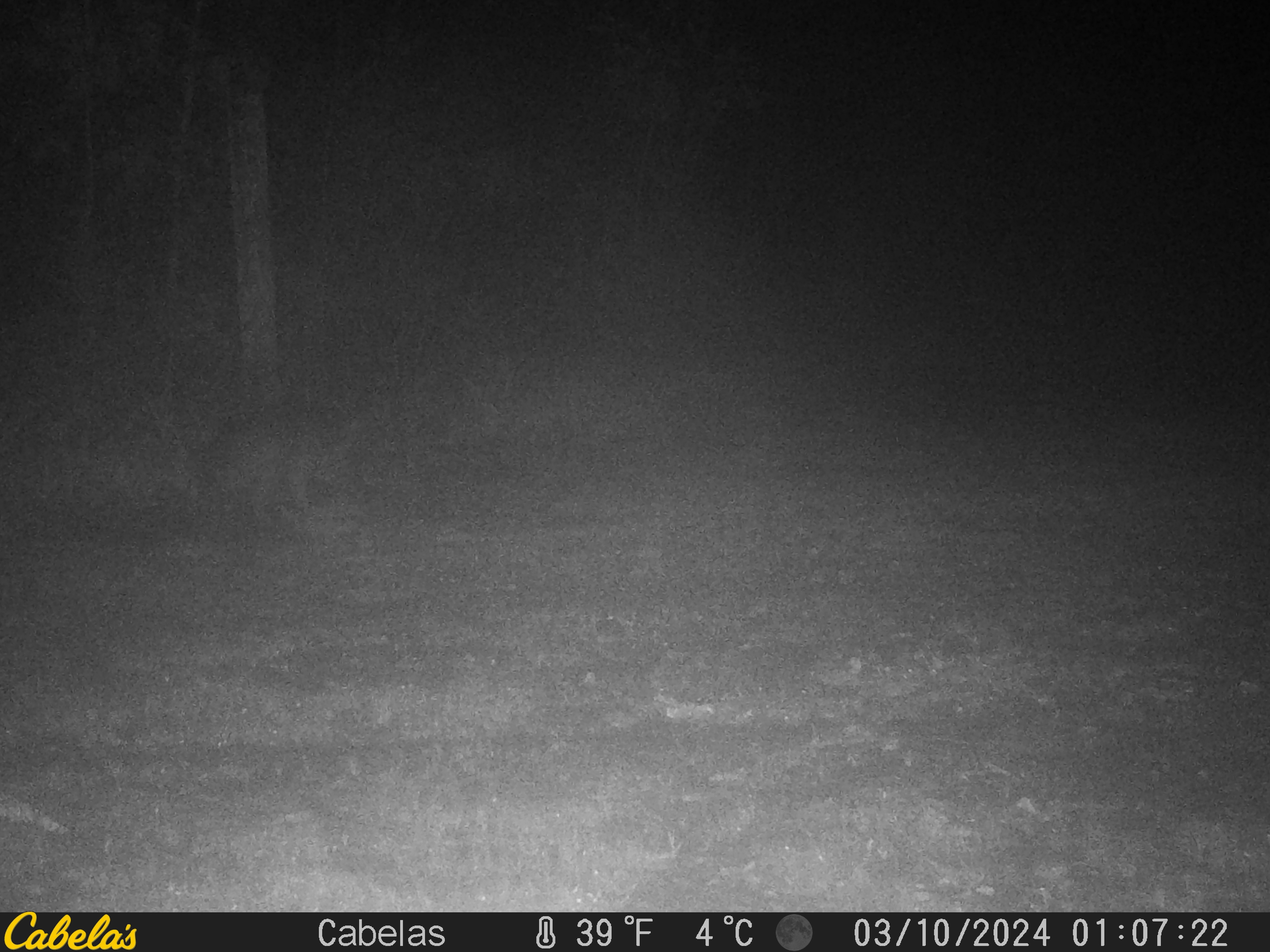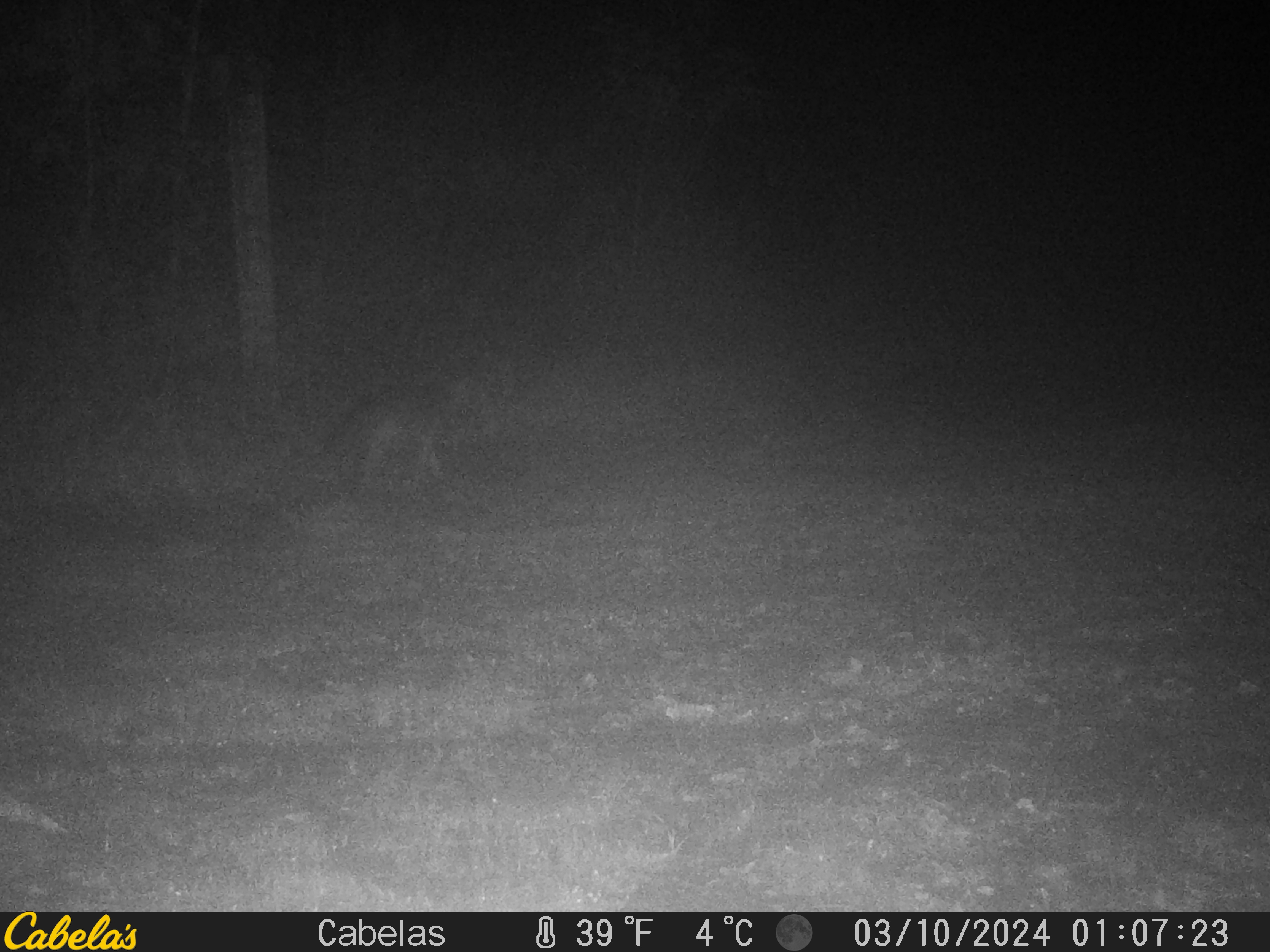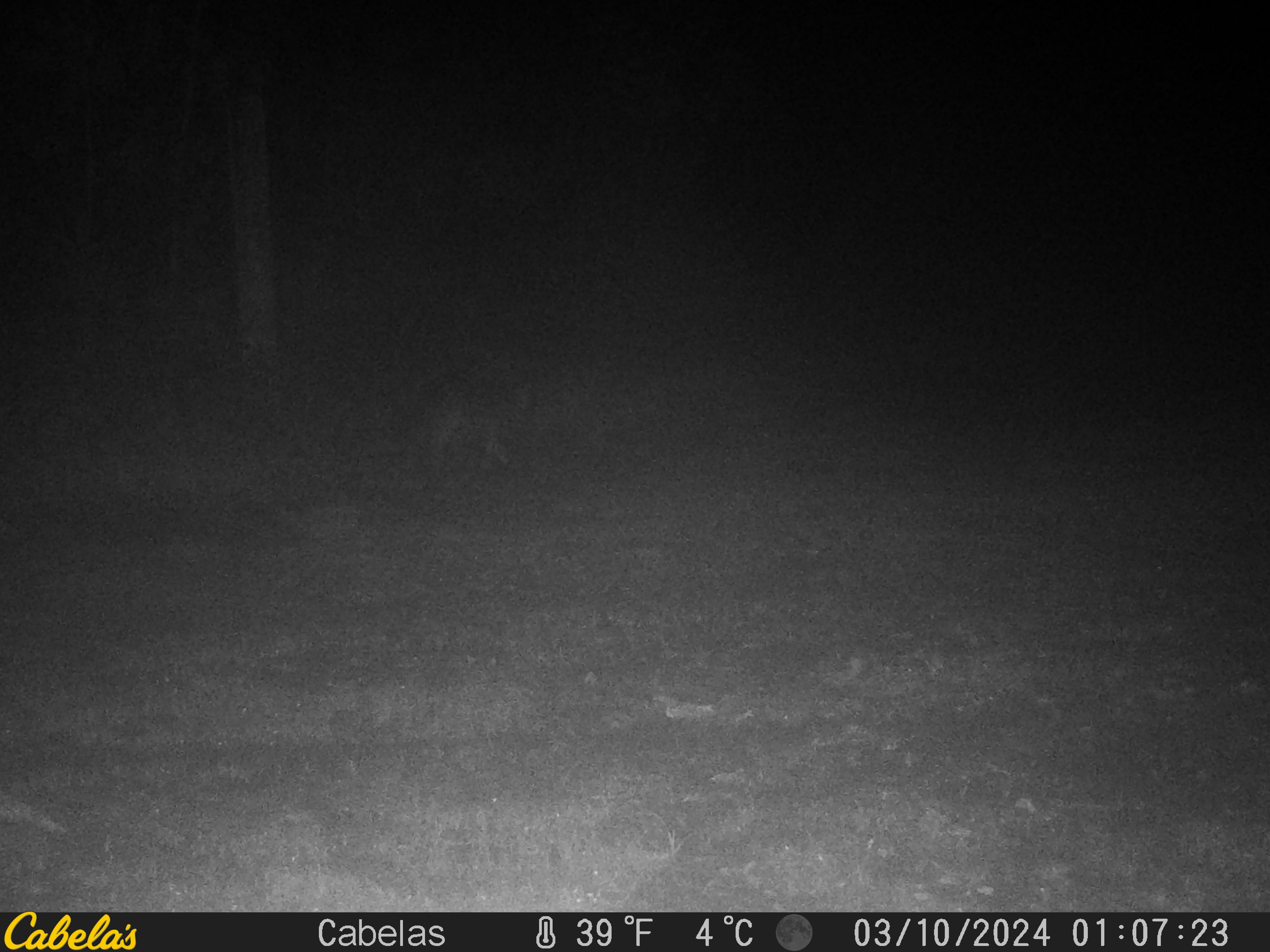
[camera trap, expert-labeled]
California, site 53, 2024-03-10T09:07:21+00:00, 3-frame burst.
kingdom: Animalia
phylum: Chordata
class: Mammalia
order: Carnivora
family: Canidae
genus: Urocyon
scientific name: Urocyon cinereoargenteus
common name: gray fox